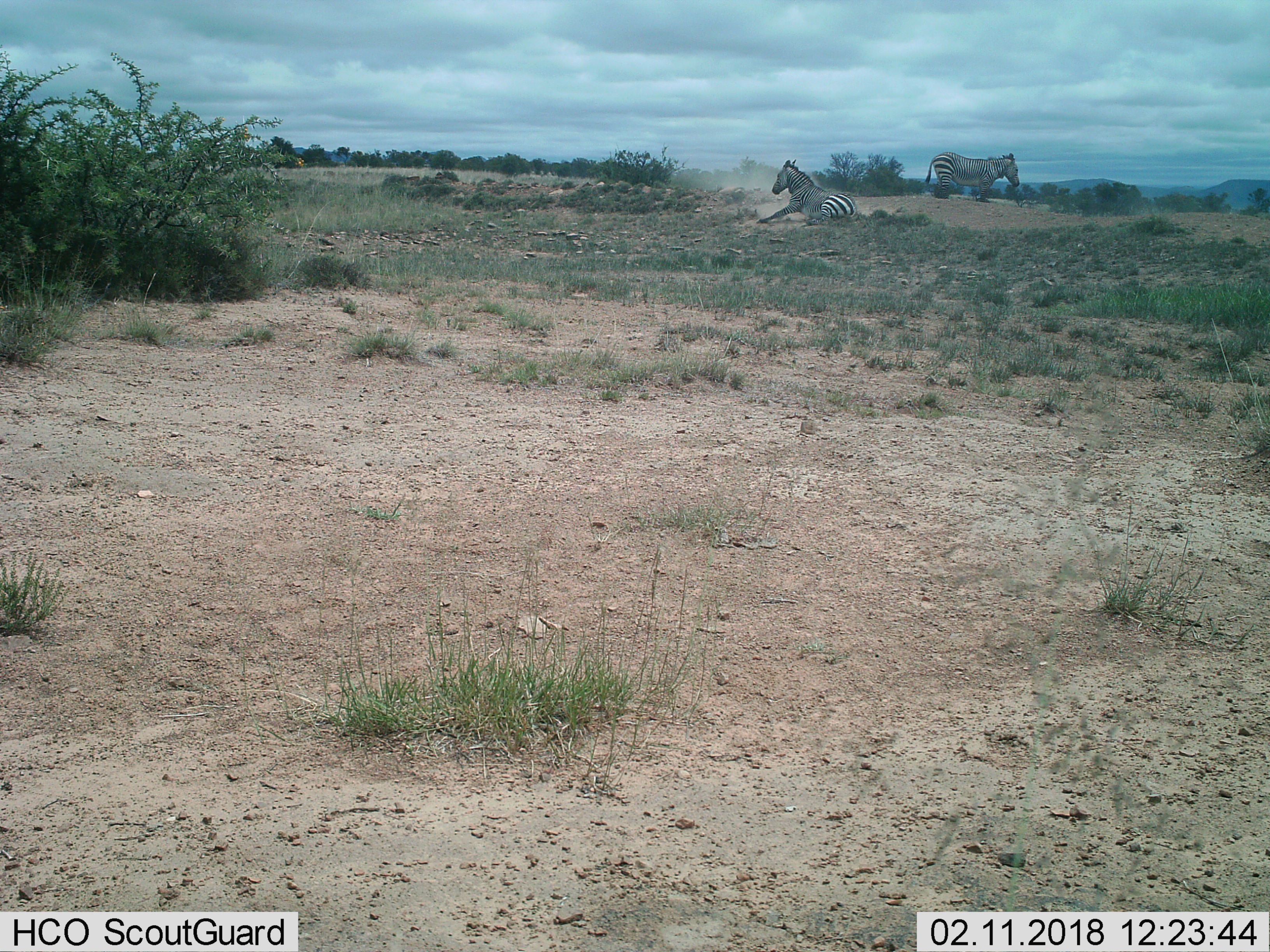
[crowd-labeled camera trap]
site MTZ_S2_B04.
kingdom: Animalia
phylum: Chordata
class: Mammalia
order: Perissodactyla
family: Equidae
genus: Equus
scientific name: Equus zebra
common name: mountain zebra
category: zebramountain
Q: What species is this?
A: Zebramountain (mountain zebra) (Equus zebra).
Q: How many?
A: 2.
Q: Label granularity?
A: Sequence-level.